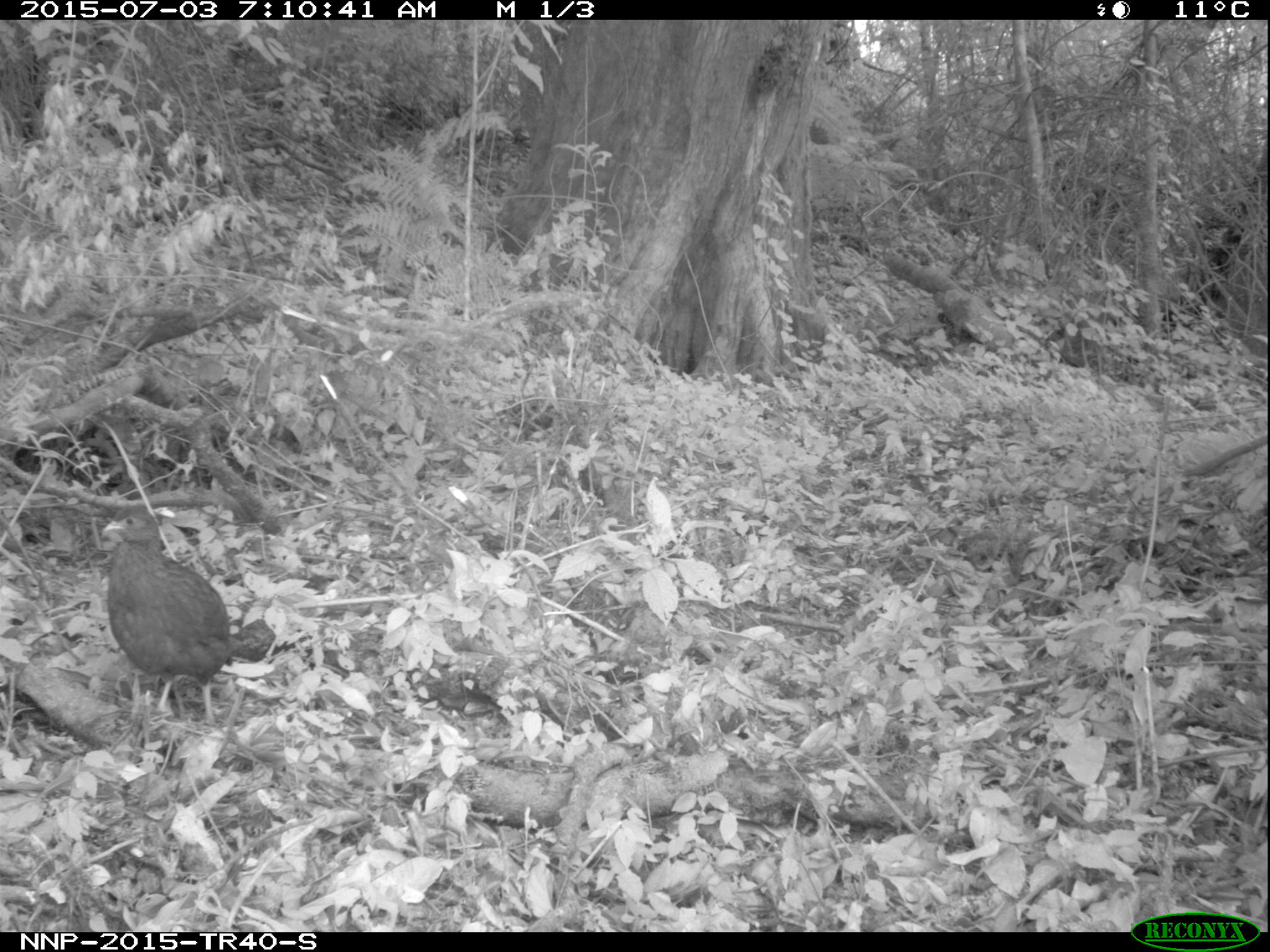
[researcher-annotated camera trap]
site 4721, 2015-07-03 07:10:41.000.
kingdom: Animalia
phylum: Chordata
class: Aves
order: Galliformes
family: Phasianidae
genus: Pternistis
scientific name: Pternistis nobilis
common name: handsome francolin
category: francolinus nobilis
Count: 1.